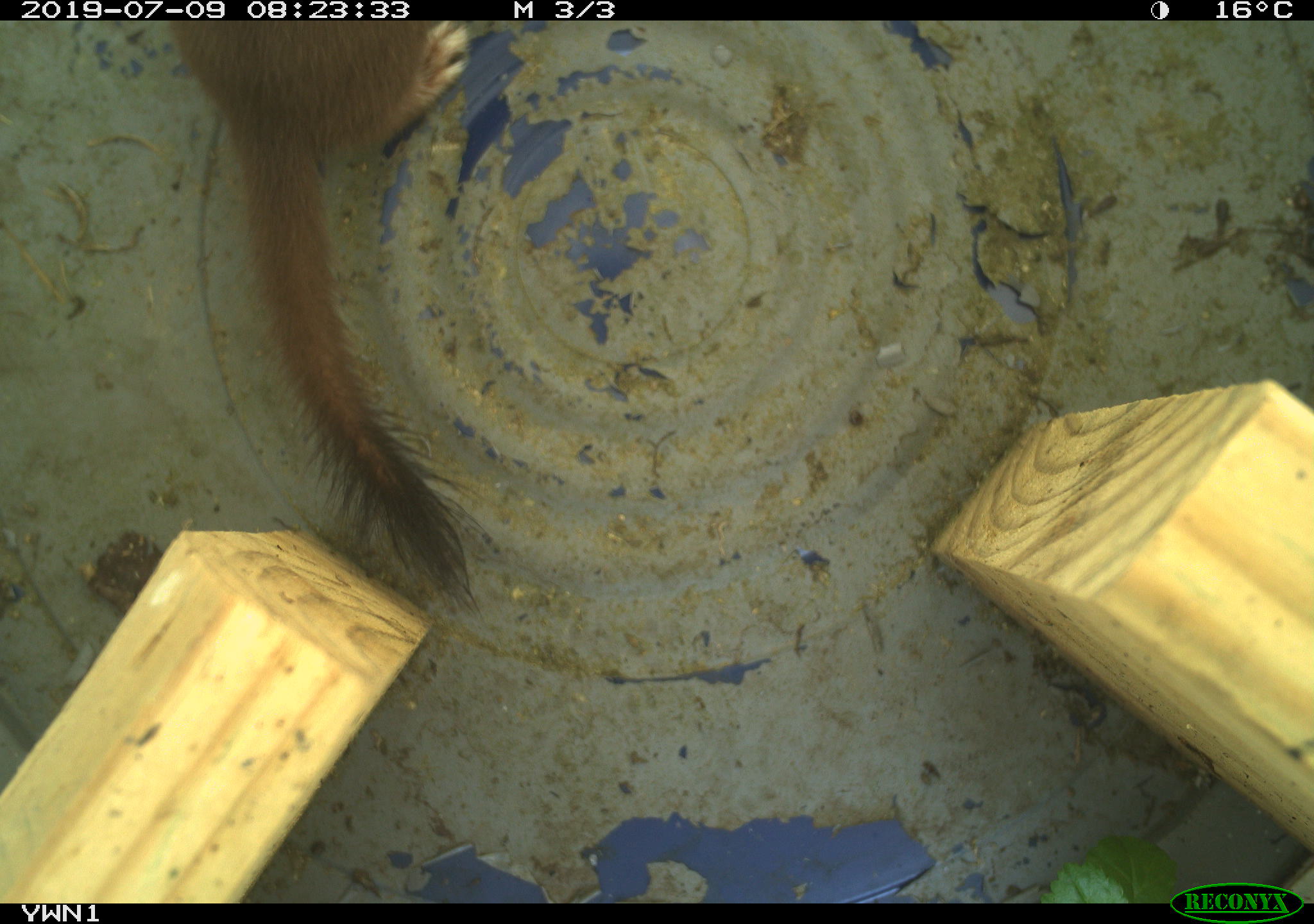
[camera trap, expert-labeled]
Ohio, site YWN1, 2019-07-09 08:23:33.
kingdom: Animalia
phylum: Chordata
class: Mammalia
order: Carnivora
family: Mustelidae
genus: Neogale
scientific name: Neogale frenata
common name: long-tailed weasel